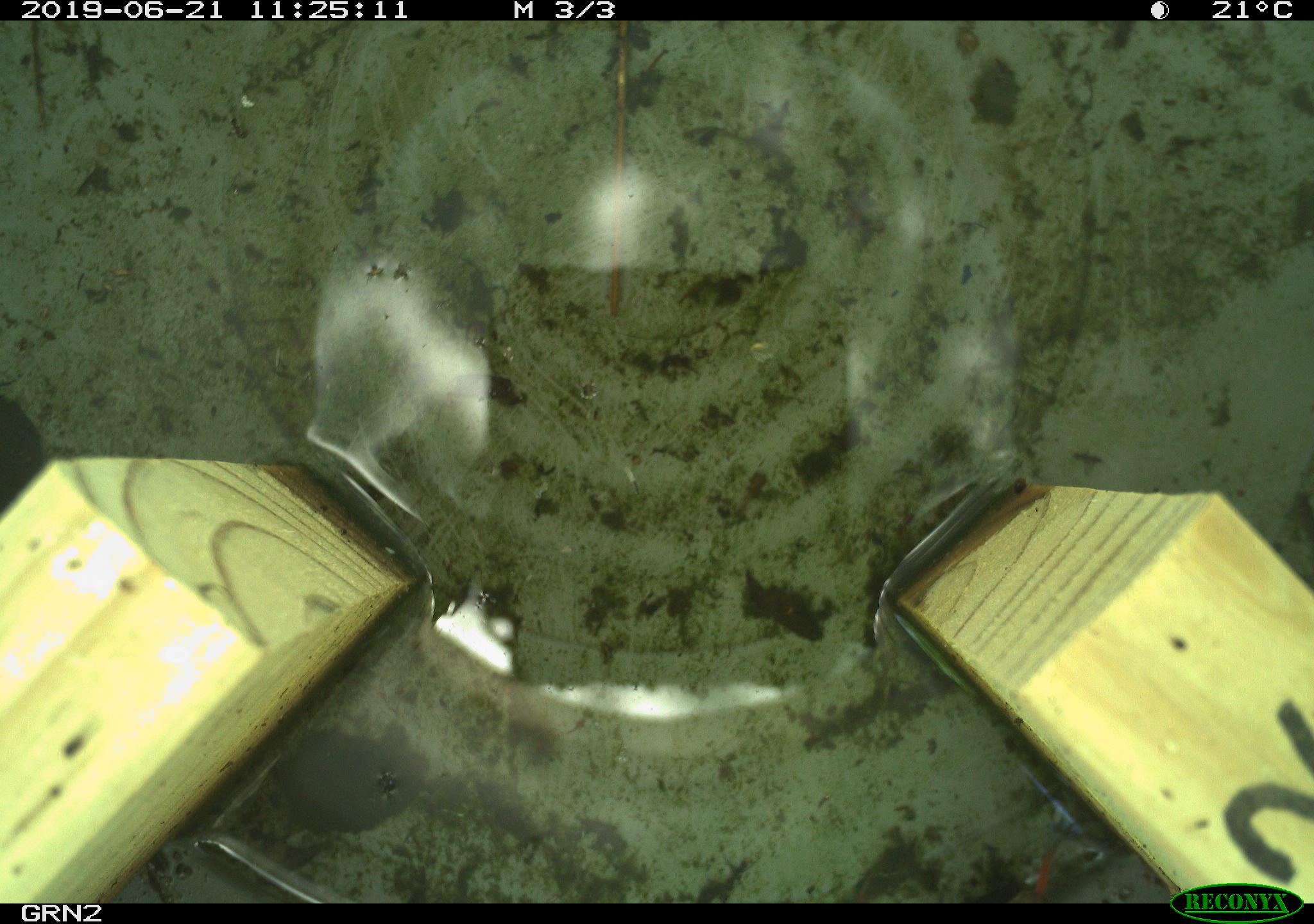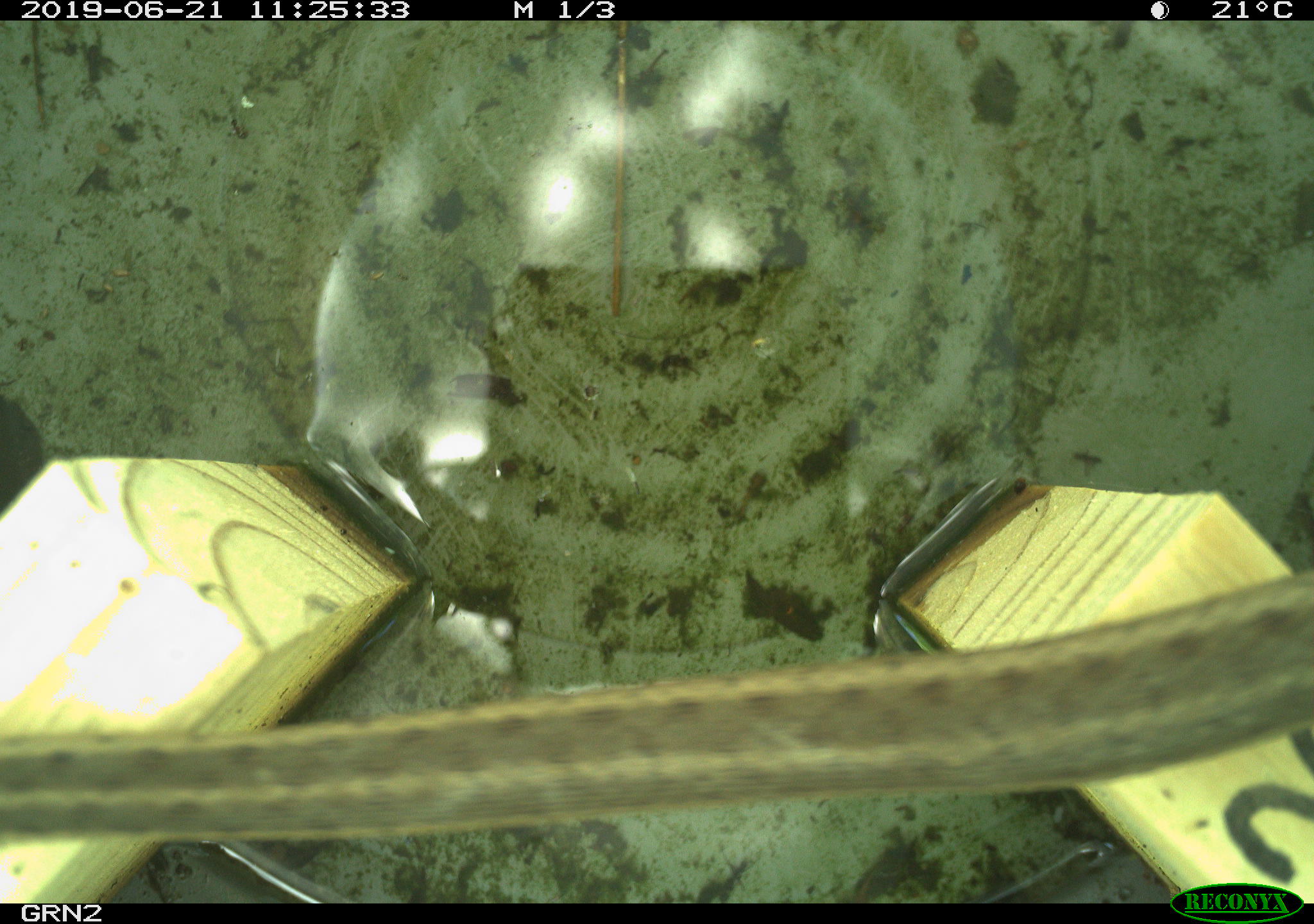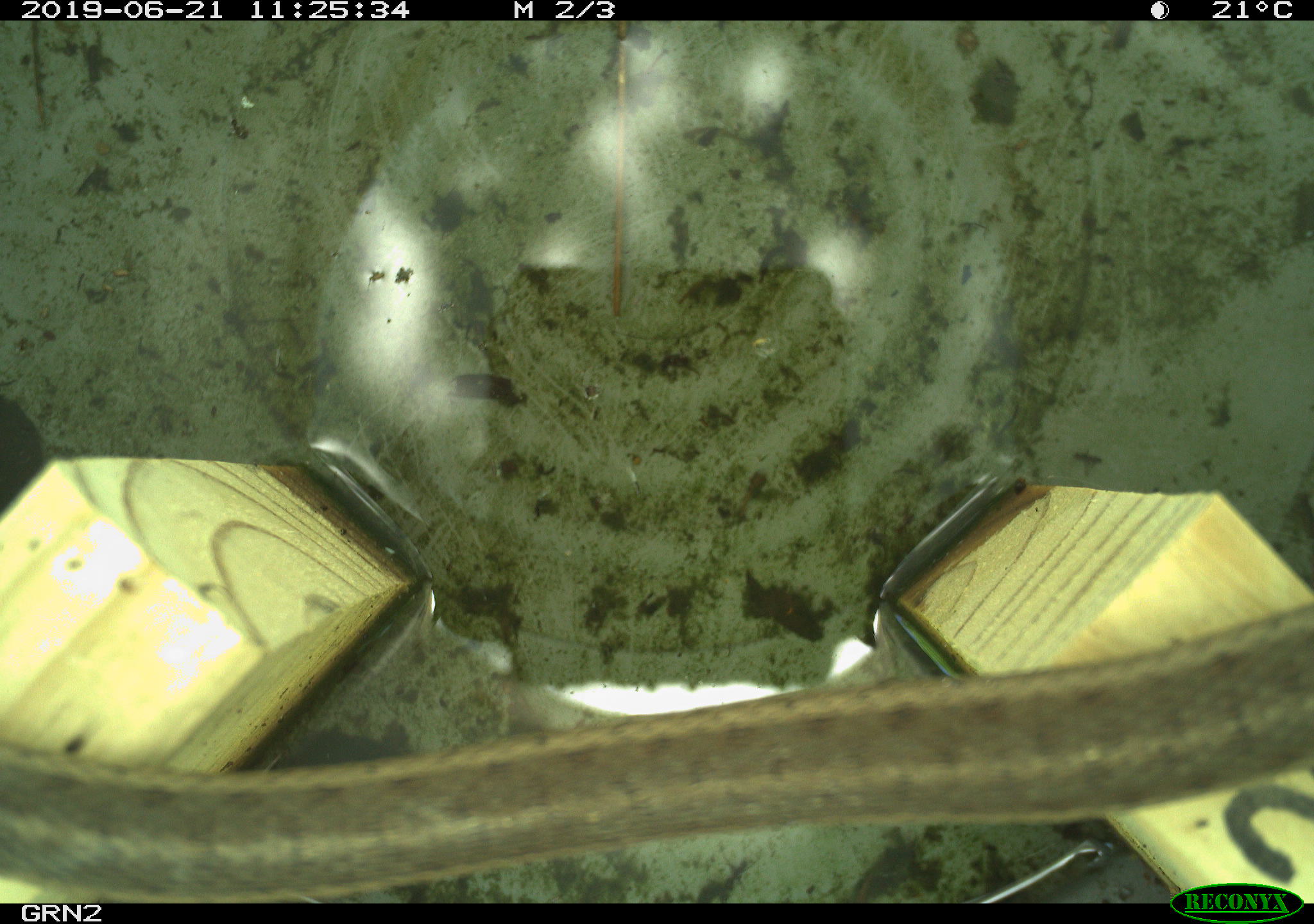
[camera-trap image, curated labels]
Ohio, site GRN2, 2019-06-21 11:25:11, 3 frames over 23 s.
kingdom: Animalia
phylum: Chordata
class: Reptilia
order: Squamata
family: Colubridae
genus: Thamnophis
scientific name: Thamnophis sirtalis sirtalis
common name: eastern gartersnake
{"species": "eastern gartersnake (Thamnophis sirtalis sirtalis)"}